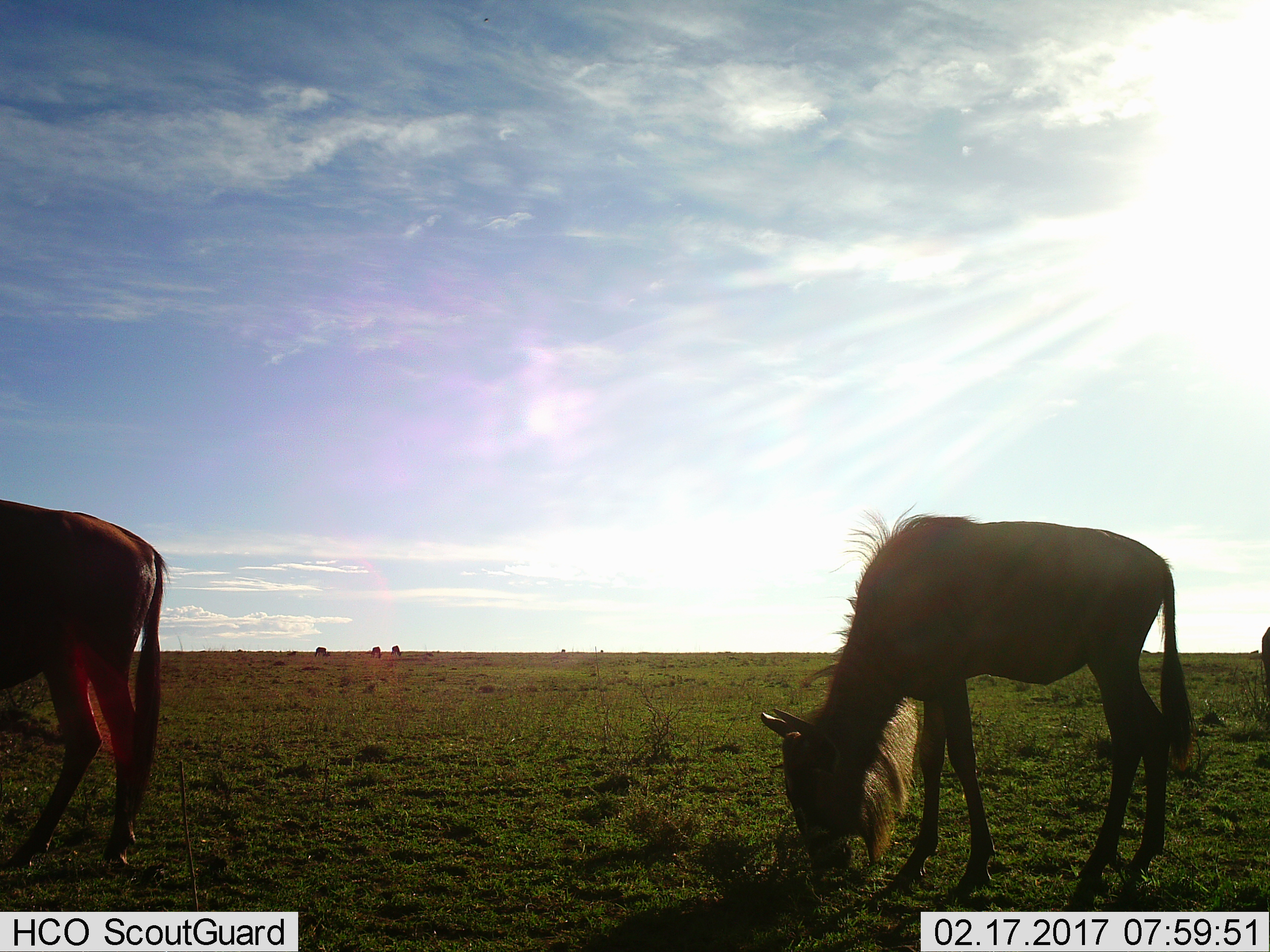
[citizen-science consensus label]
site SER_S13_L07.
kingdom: Animalia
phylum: Chordata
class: Mammalia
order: Artiodactyla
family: Bovidae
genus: Connochaetes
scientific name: Connochaetes taurinus taurinus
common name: blue wildebeest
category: wildebeestblue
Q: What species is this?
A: Wildebeestblue (blue wildebeest) (Connochaetes taurinus taurinus).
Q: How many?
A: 2.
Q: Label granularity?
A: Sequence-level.